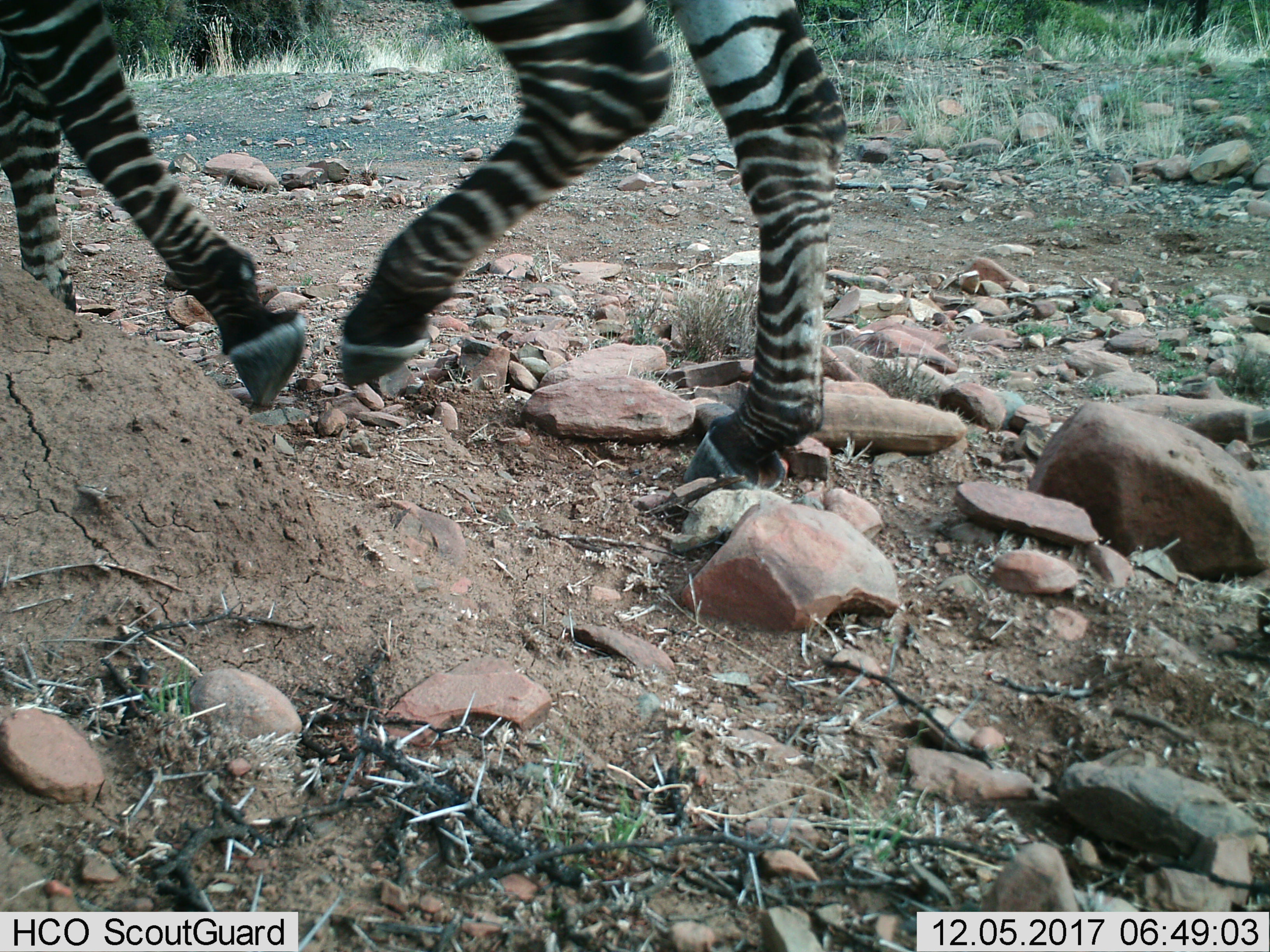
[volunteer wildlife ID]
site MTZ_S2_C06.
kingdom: Animalia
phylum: Chordata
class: Mammalia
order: Perissodactyla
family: Equidae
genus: Equus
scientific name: Equus zebra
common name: mountain zebra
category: zebramountain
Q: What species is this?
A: Zebramountain (mountain zebra) (Equus zebra).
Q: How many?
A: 1.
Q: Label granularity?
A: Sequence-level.